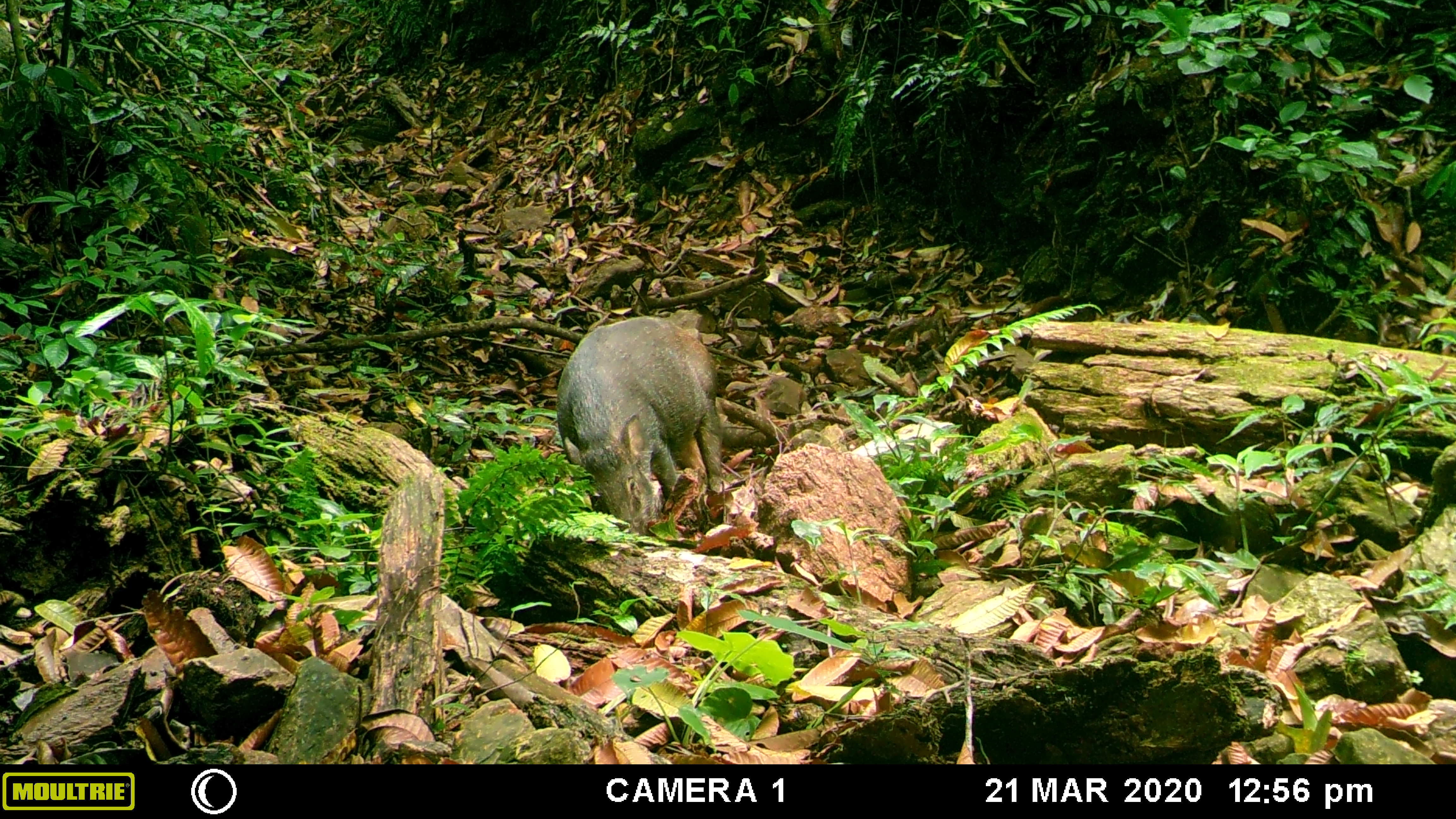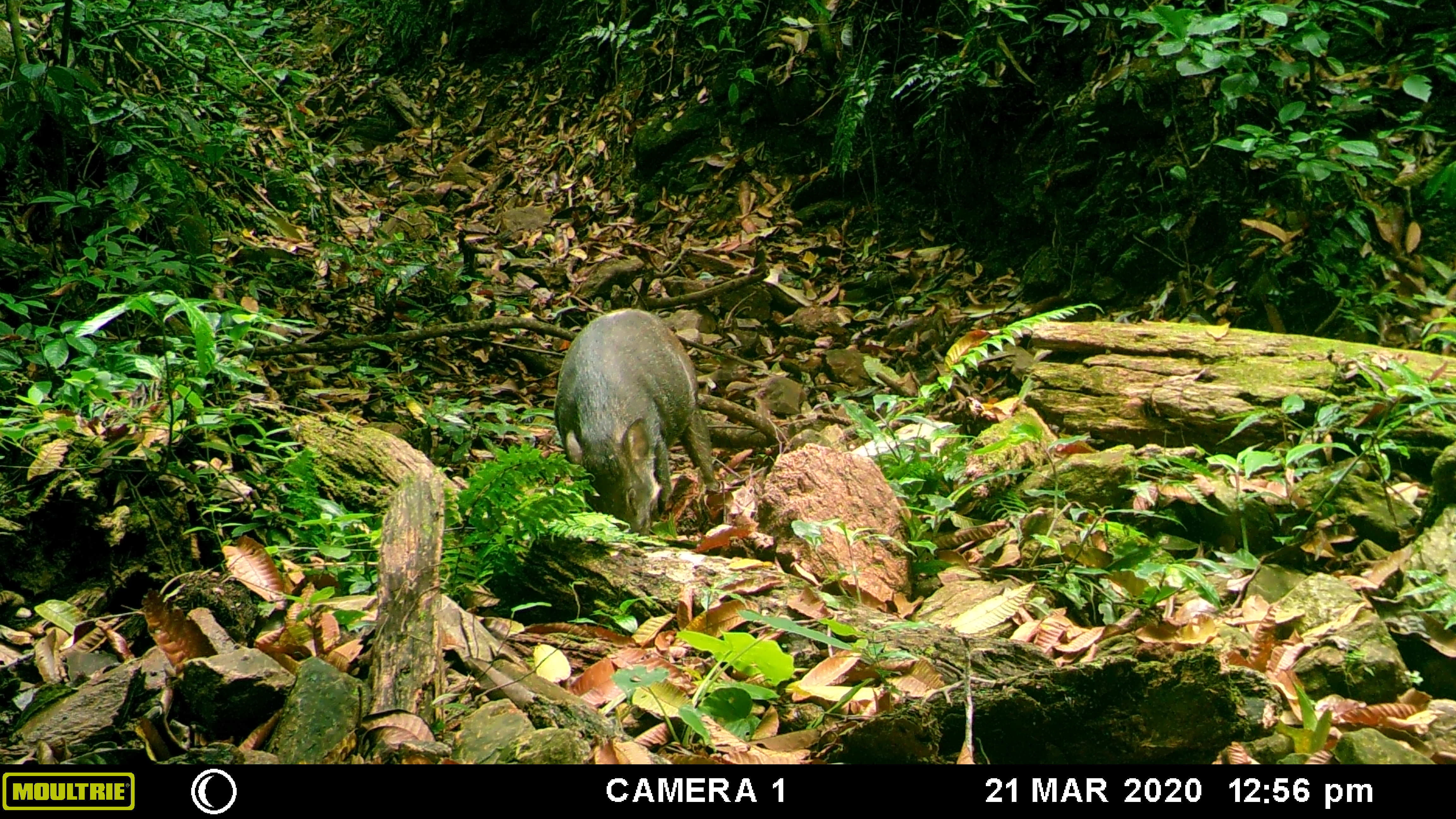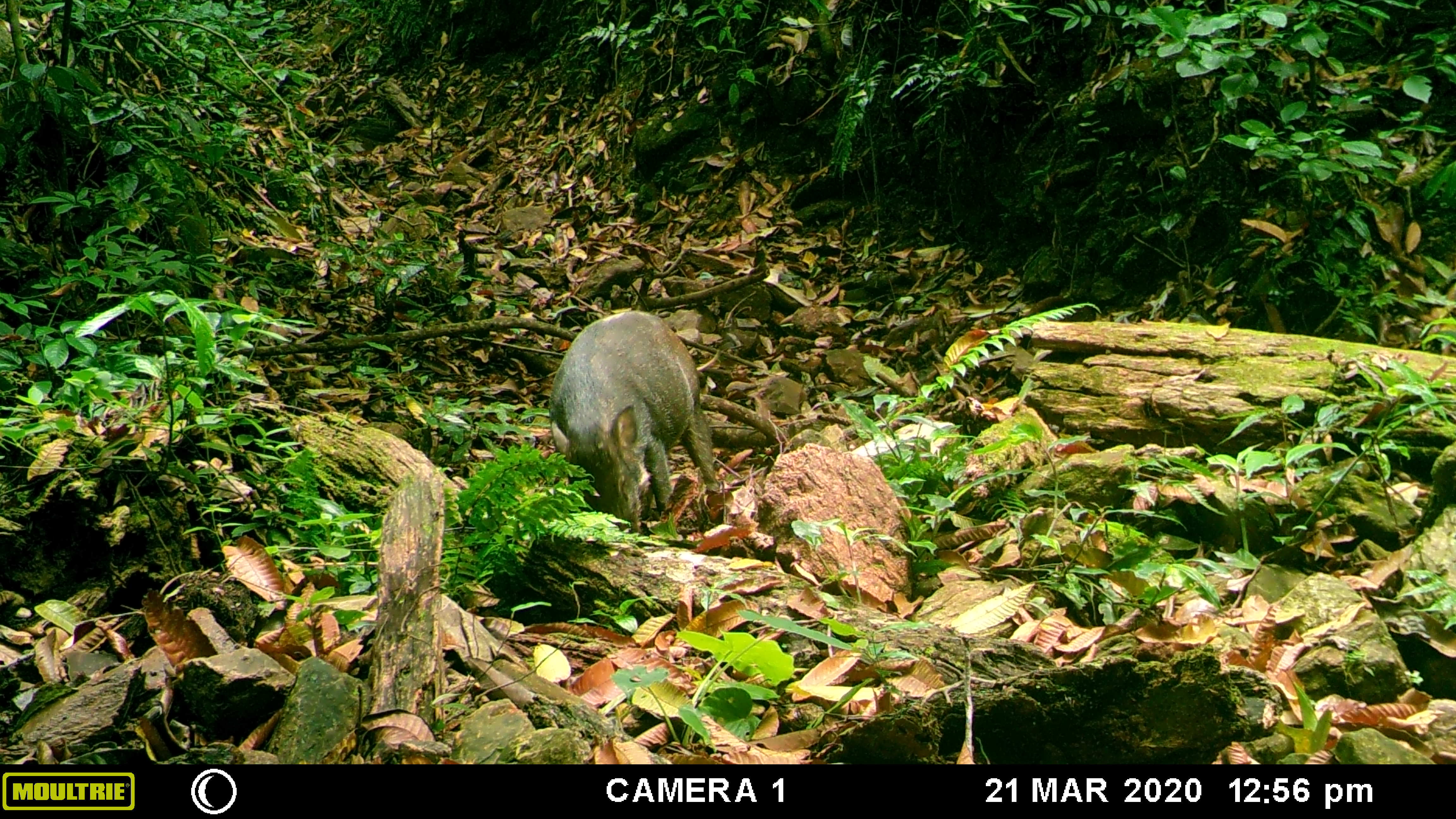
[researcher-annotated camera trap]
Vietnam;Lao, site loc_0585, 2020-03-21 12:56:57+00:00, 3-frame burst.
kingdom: Animalia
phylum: Chordata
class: Mammalia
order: Artiodactyla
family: Suidae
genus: Sus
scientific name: Sus scrofa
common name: eurasian wild pig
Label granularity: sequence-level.